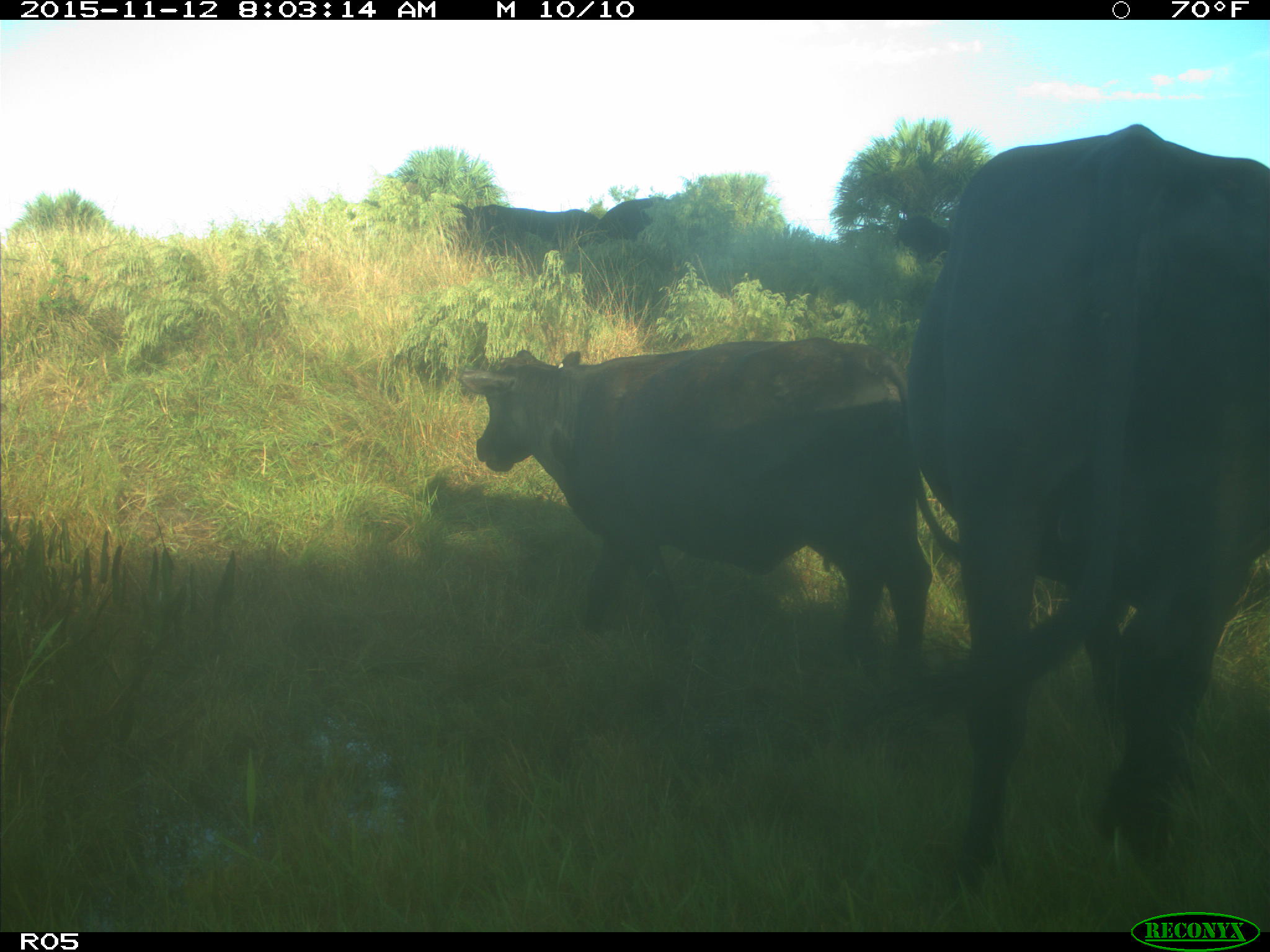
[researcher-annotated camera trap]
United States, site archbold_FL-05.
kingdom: Animalia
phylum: Chordata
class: Mammalia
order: Artiodactyla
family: Bovidae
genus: Bos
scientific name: Bos taurus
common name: domestic cow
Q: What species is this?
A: Bos taurus (domestic cow).